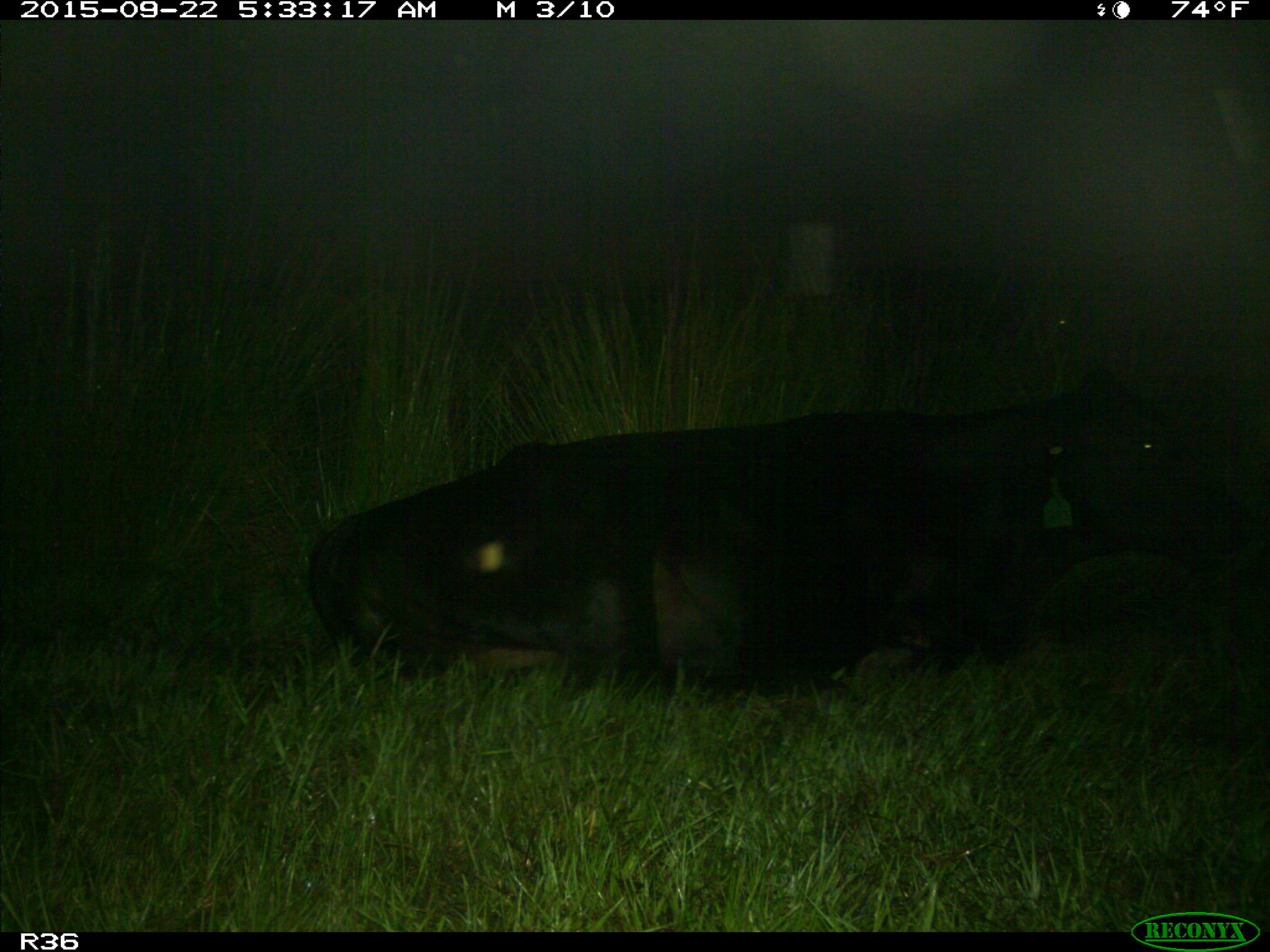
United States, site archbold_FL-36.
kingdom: Animalia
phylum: Chordata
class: Mammalia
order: Artiodactyla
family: Bovidae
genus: Bos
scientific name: Bos taurus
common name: domestic cow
Bos taurus (domestic cow).